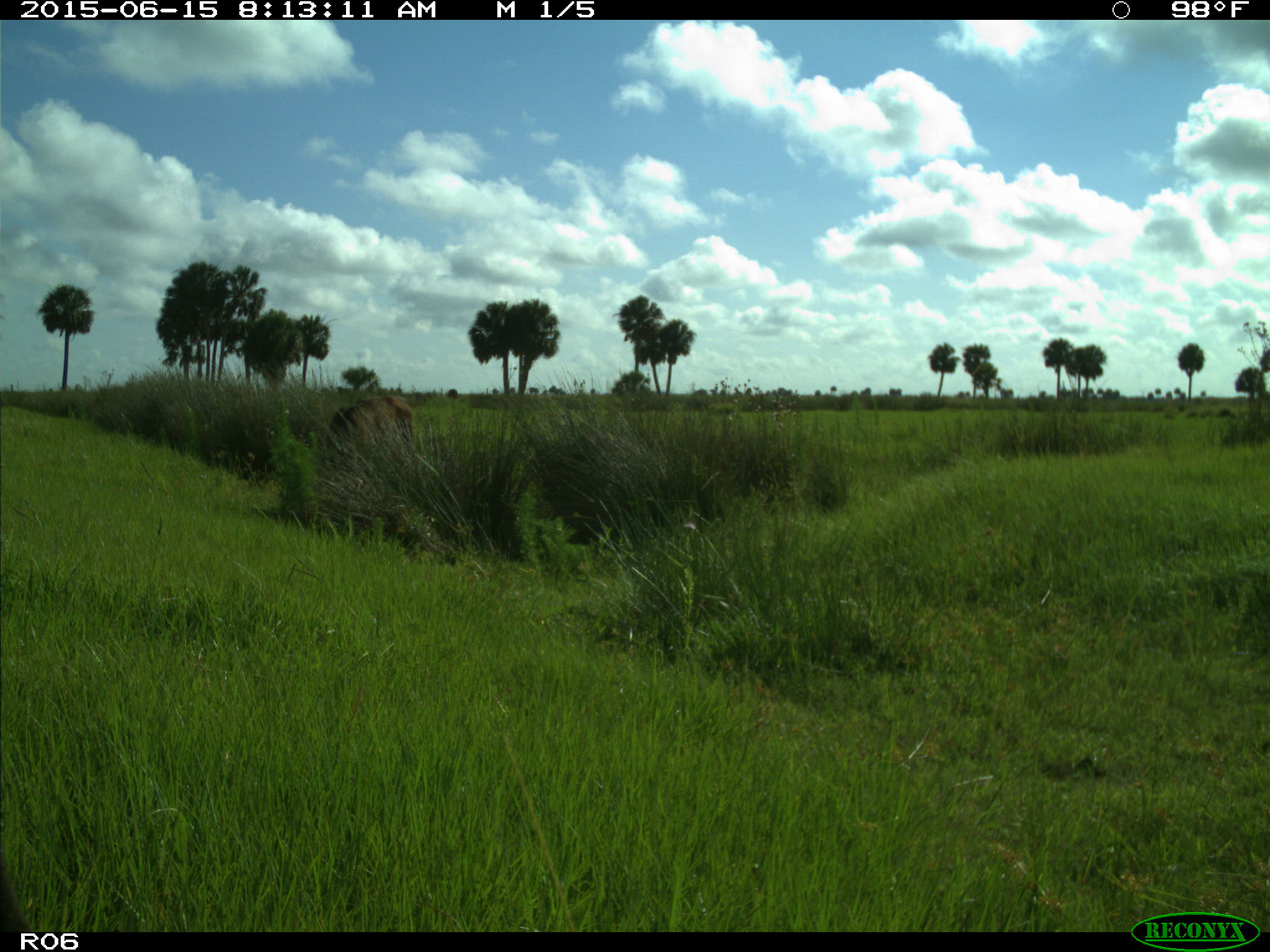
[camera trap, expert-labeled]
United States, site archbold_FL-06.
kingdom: Animalia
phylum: Chordata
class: Mammalia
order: Artiodactyla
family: Bovidae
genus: Bos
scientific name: Bos taurus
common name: domestic cow